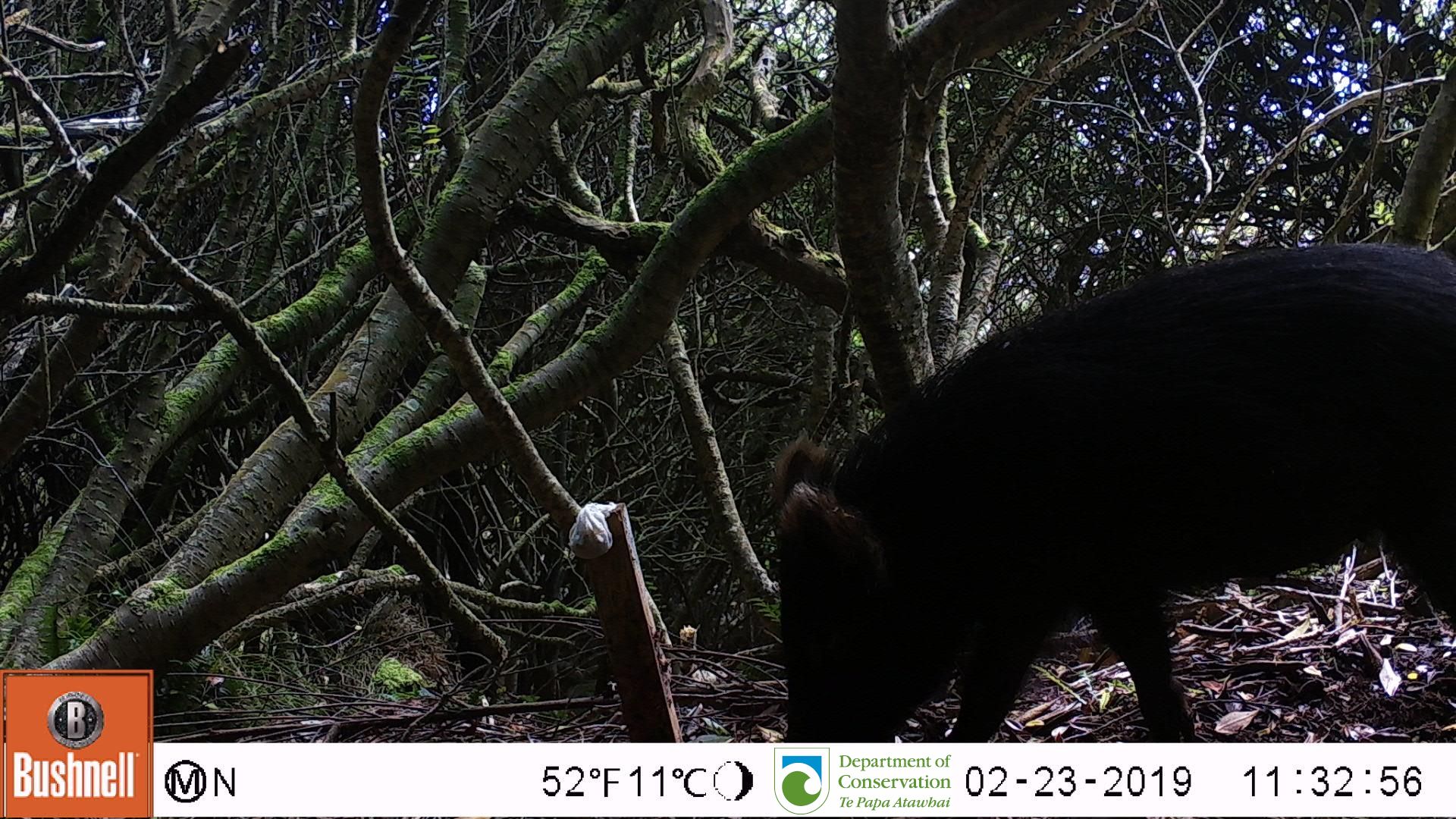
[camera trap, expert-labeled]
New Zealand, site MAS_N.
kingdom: Animalia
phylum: Chordata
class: Mammalia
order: Artiodactyla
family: Suidae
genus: Sus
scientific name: Sus scrofa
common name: pig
Pig (Sus scrofa).